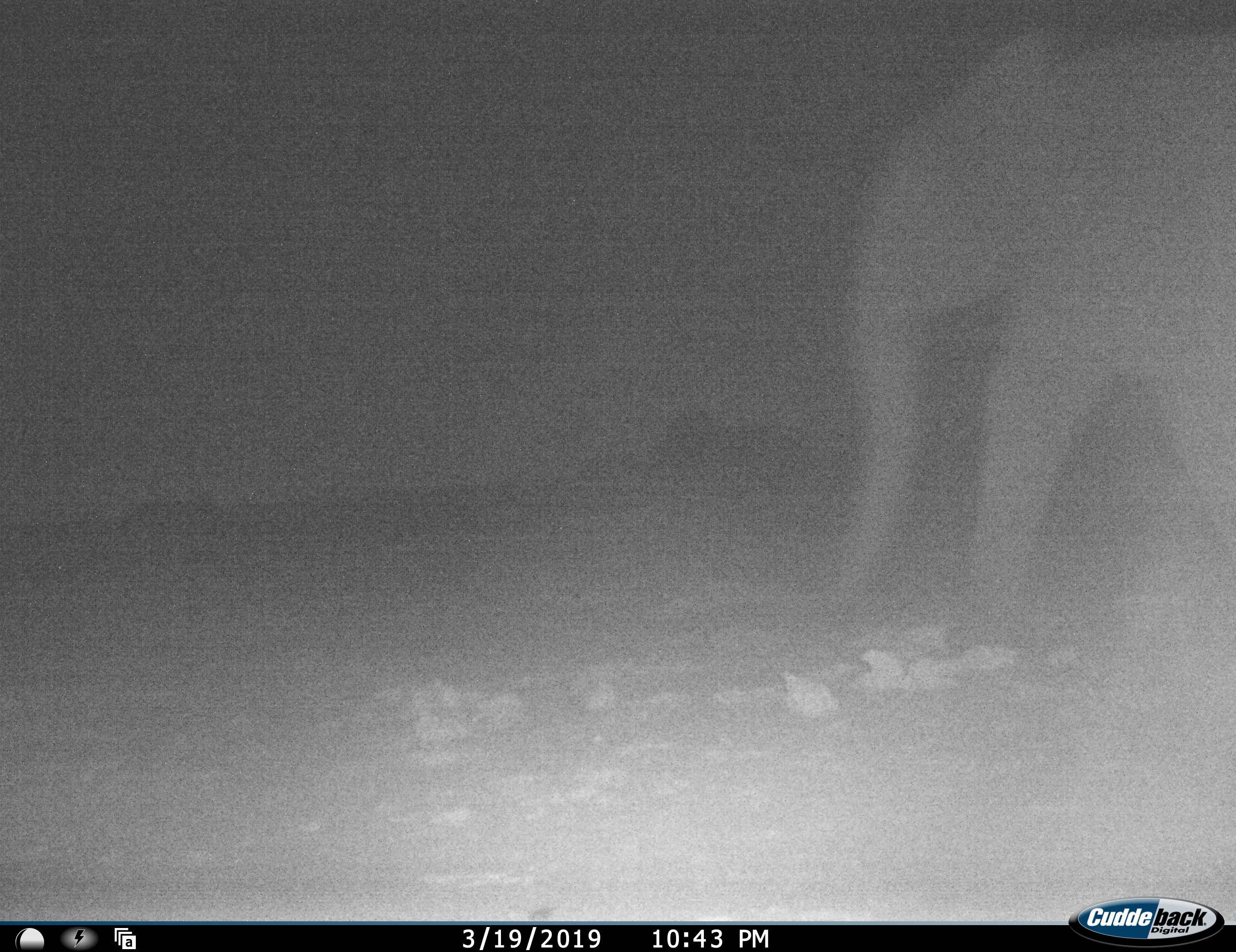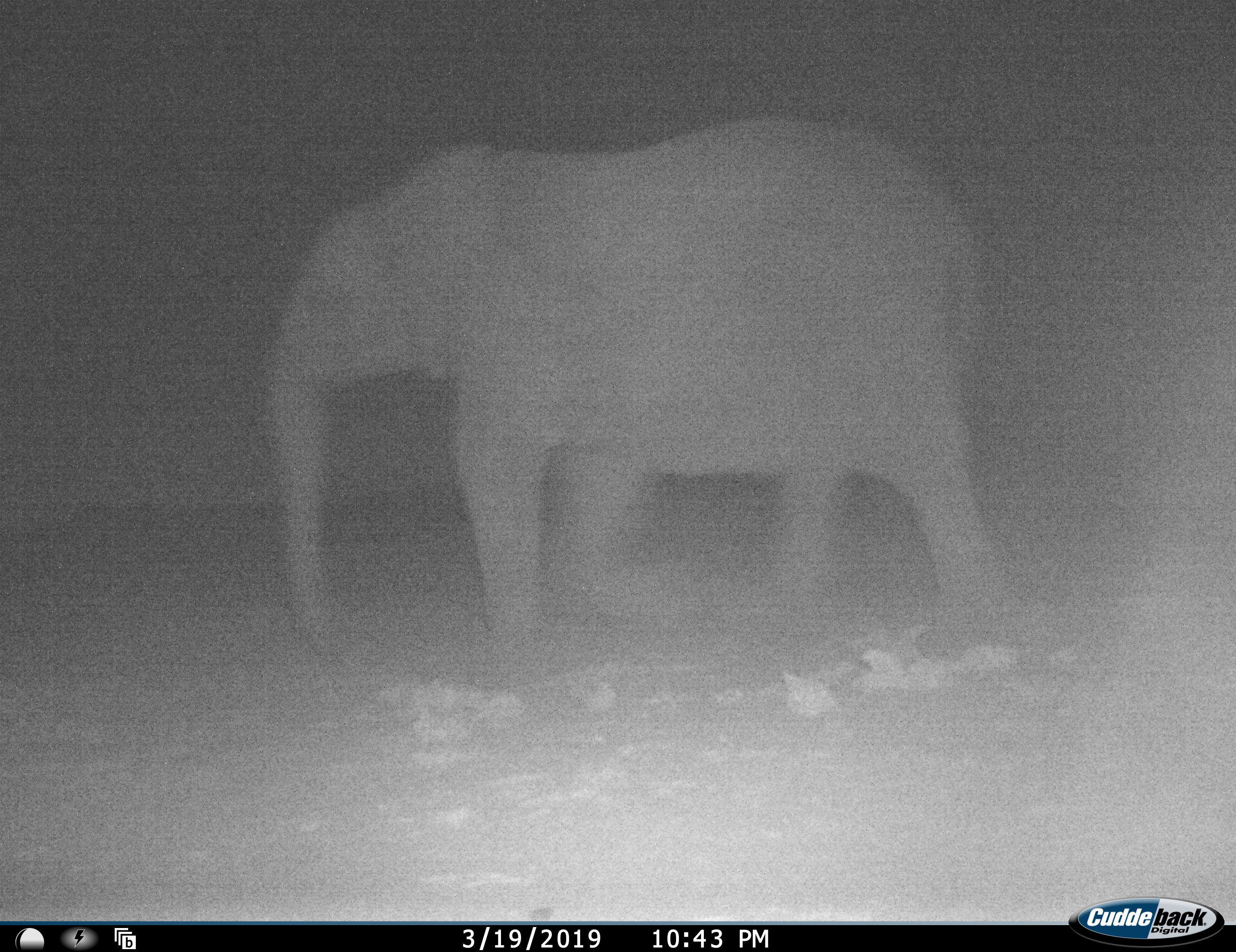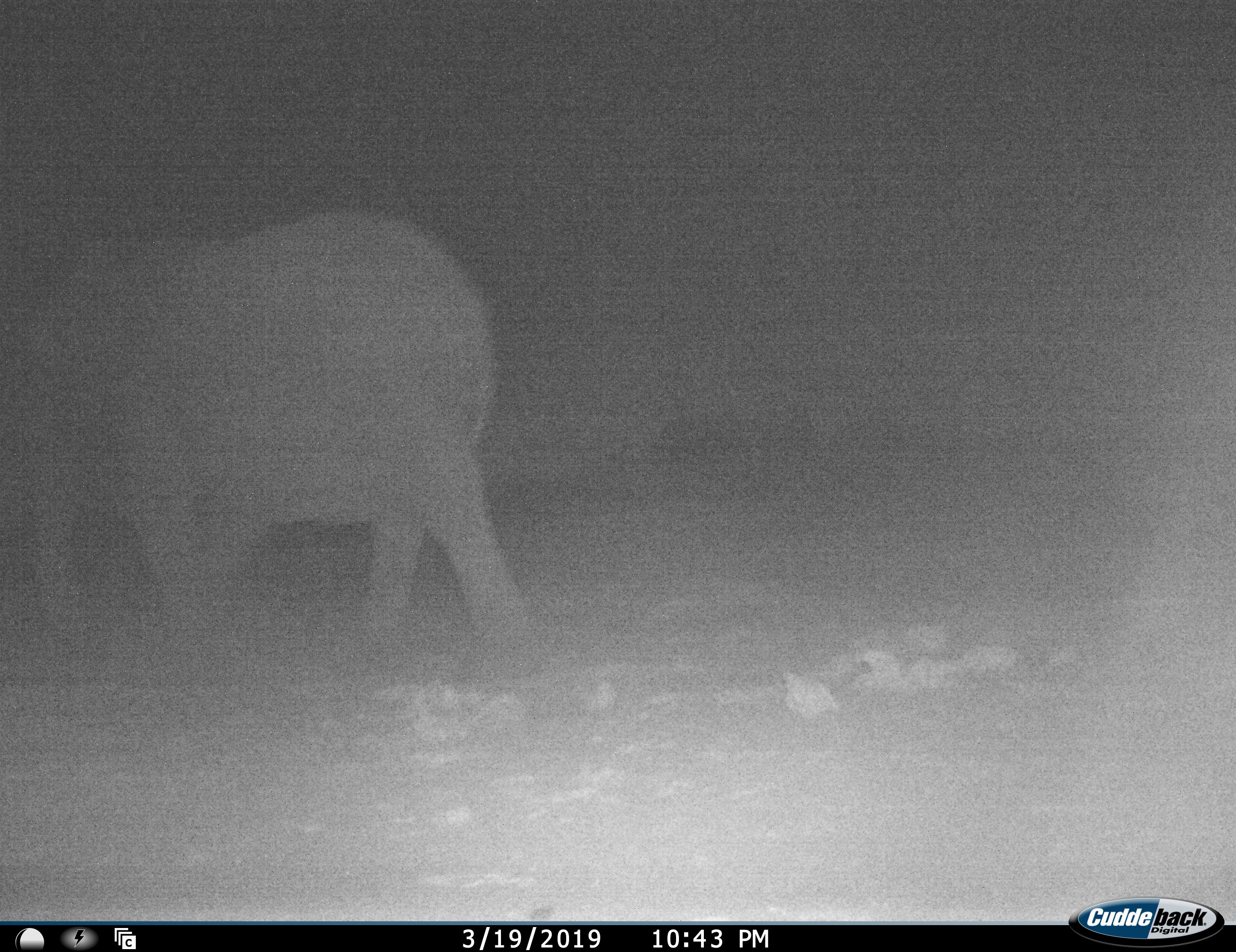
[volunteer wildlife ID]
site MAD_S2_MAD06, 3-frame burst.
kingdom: Animalia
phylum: Chordata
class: Mammalia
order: Proboscidea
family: Elephantidae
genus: Loxodonta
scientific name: Loxodonta africana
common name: african bush elephant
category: elephant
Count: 1.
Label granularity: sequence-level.